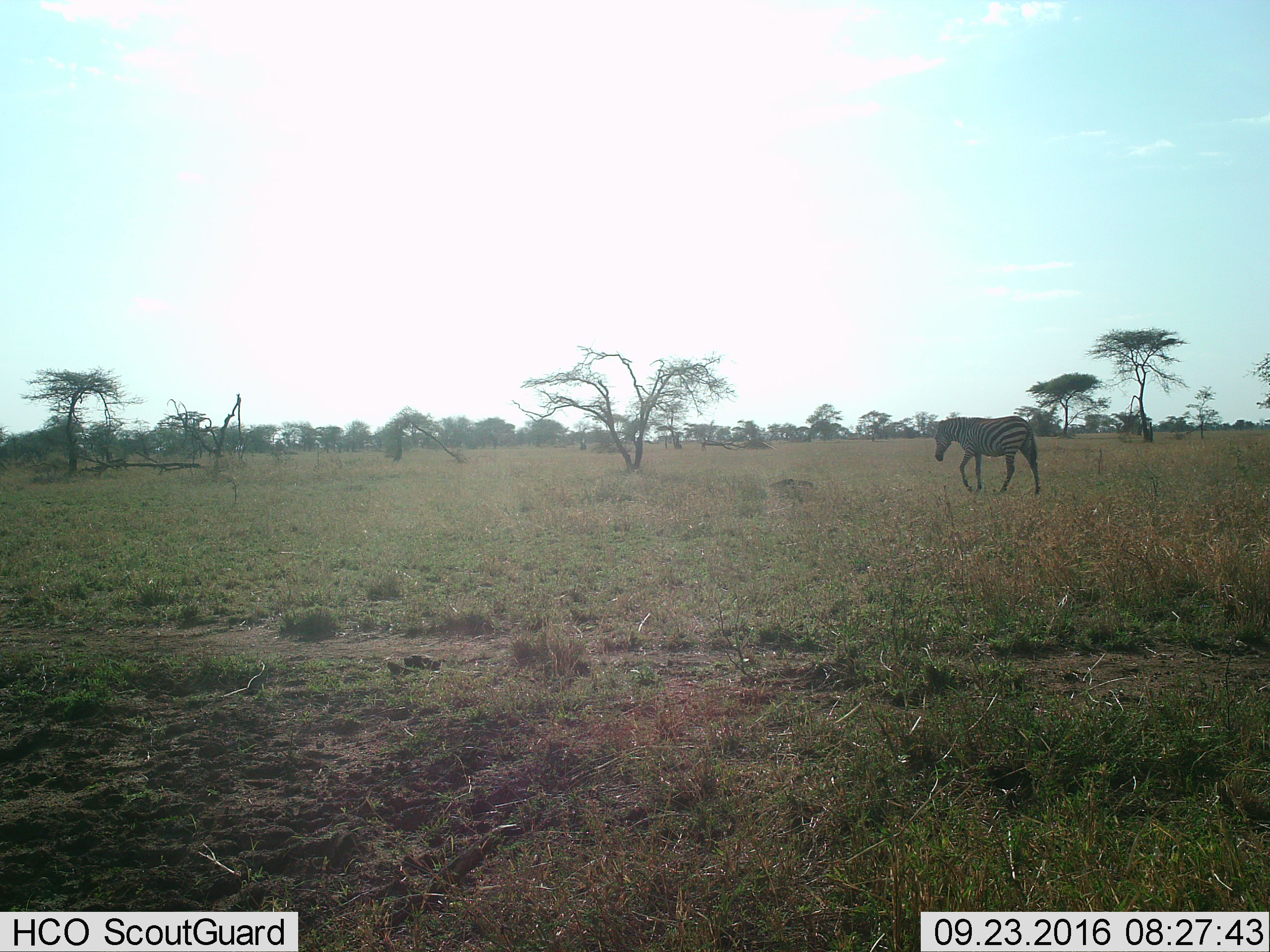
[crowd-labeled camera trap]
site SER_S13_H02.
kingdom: Animalia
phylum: Chordata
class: Mammalia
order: Perissodactyla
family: Equidae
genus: Equus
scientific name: Equus quagga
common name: plains zebra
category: zebraplains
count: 1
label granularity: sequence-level